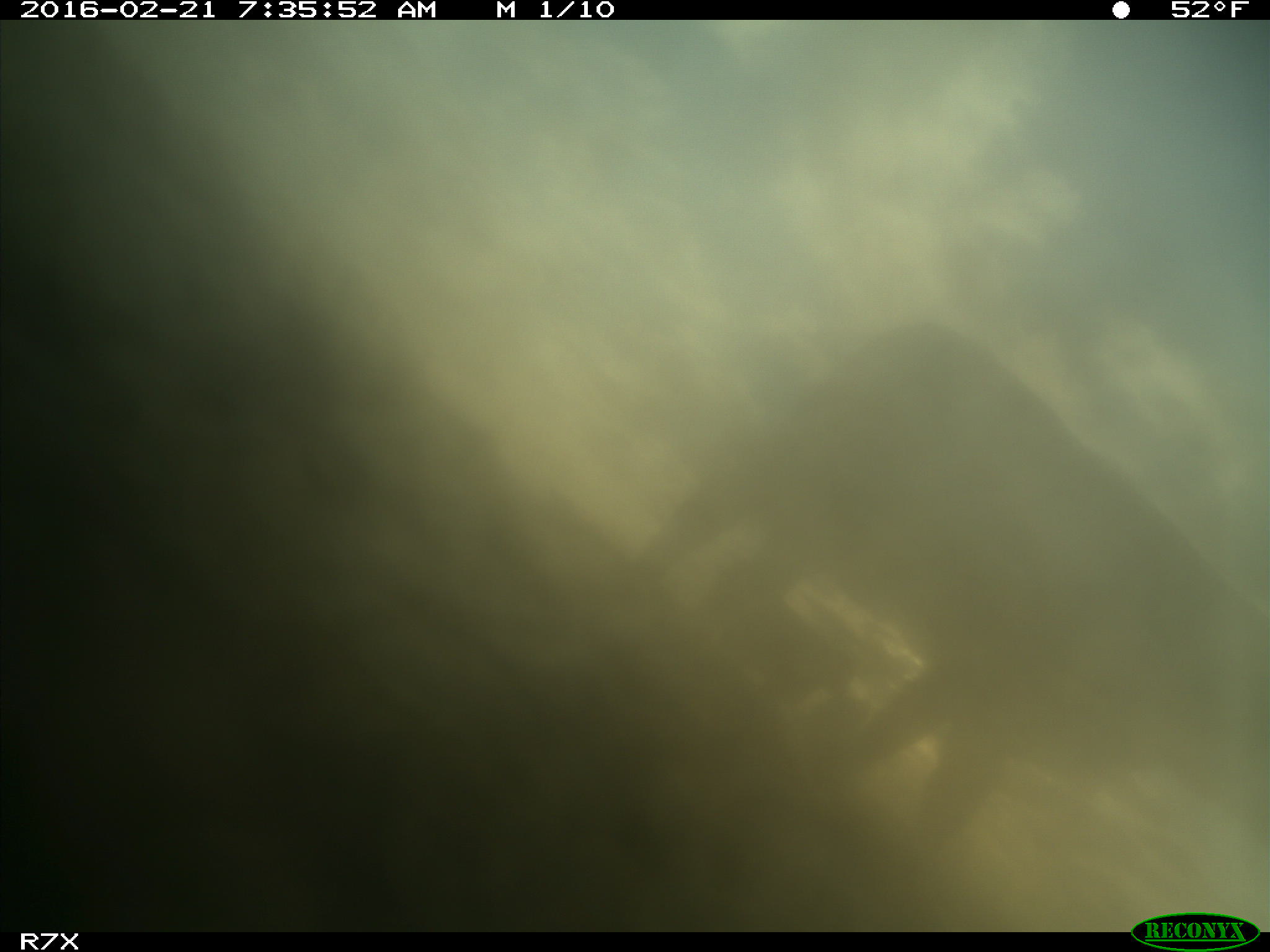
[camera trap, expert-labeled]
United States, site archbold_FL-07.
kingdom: Animalia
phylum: Chordata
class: Mammalia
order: Artiodactyla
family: Bovidae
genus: Bos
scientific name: Bos taurus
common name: domestic cow